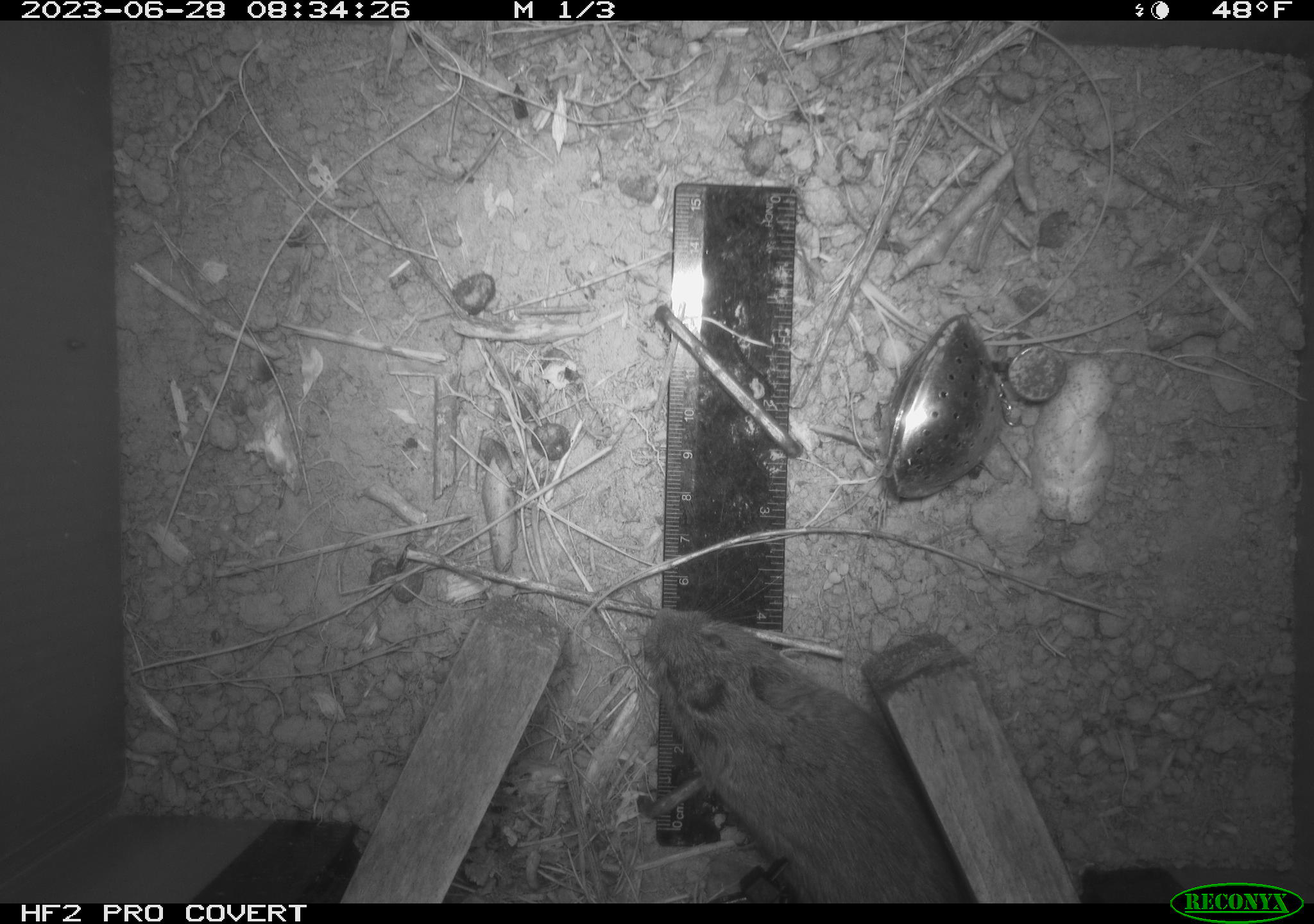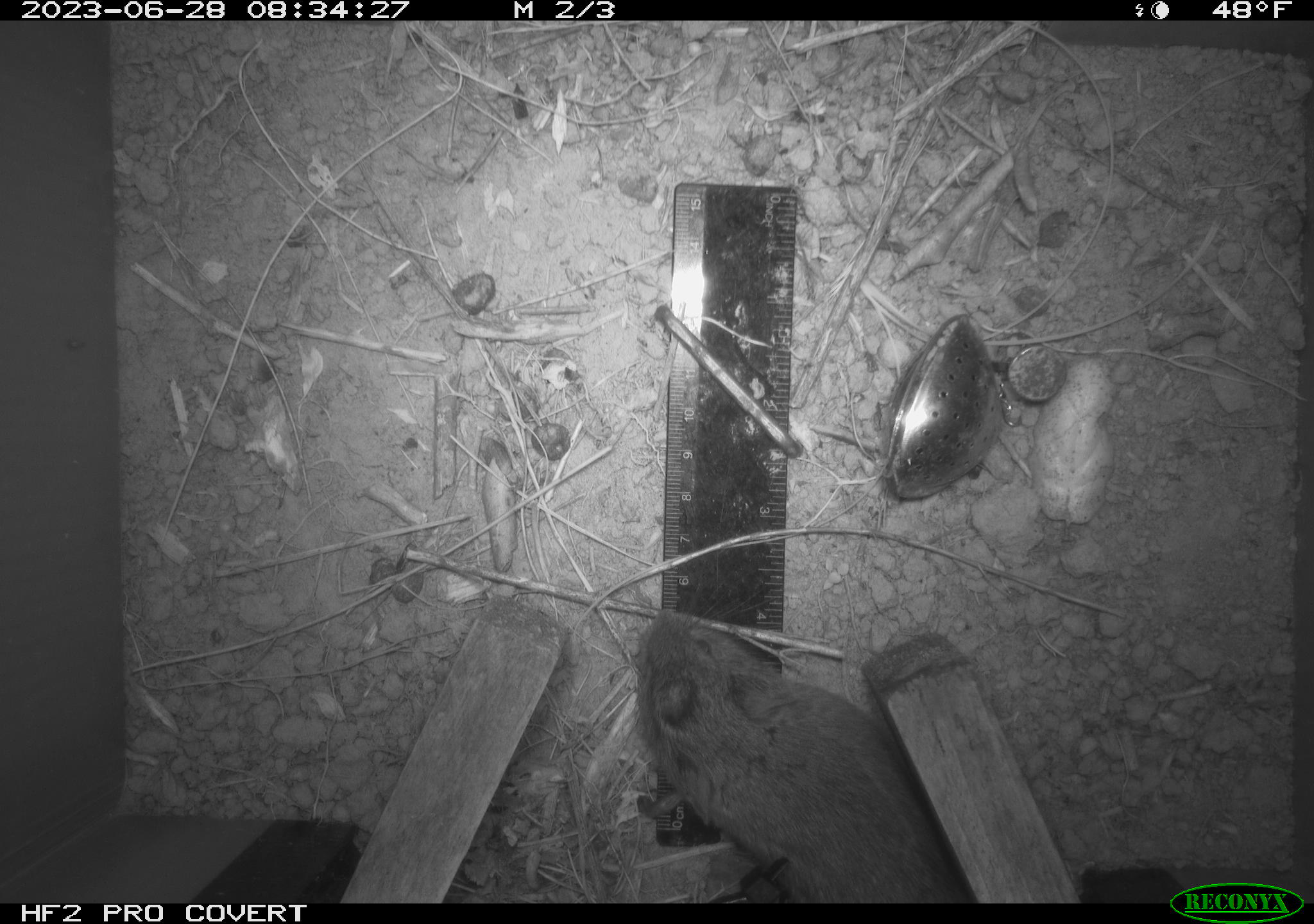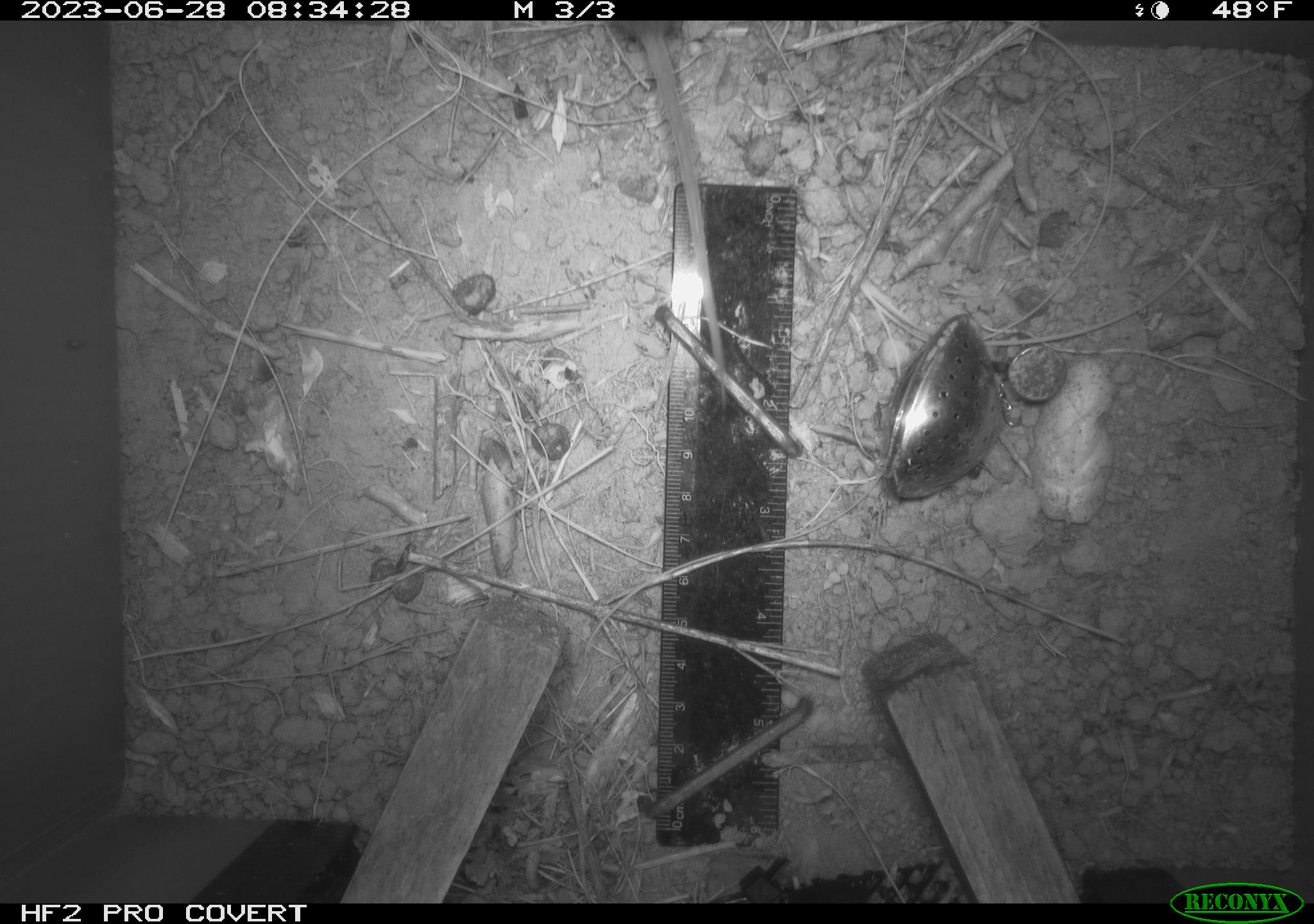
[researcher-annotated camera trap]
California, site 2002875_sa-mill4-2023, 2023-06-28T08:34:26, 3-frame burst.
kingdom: Animalia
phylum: Chordata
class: Mammalia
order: Rodentia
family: Cricetidae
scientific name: Arvicolinae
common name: voles, lemmings, and muskrats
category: arvicolinae subfamily